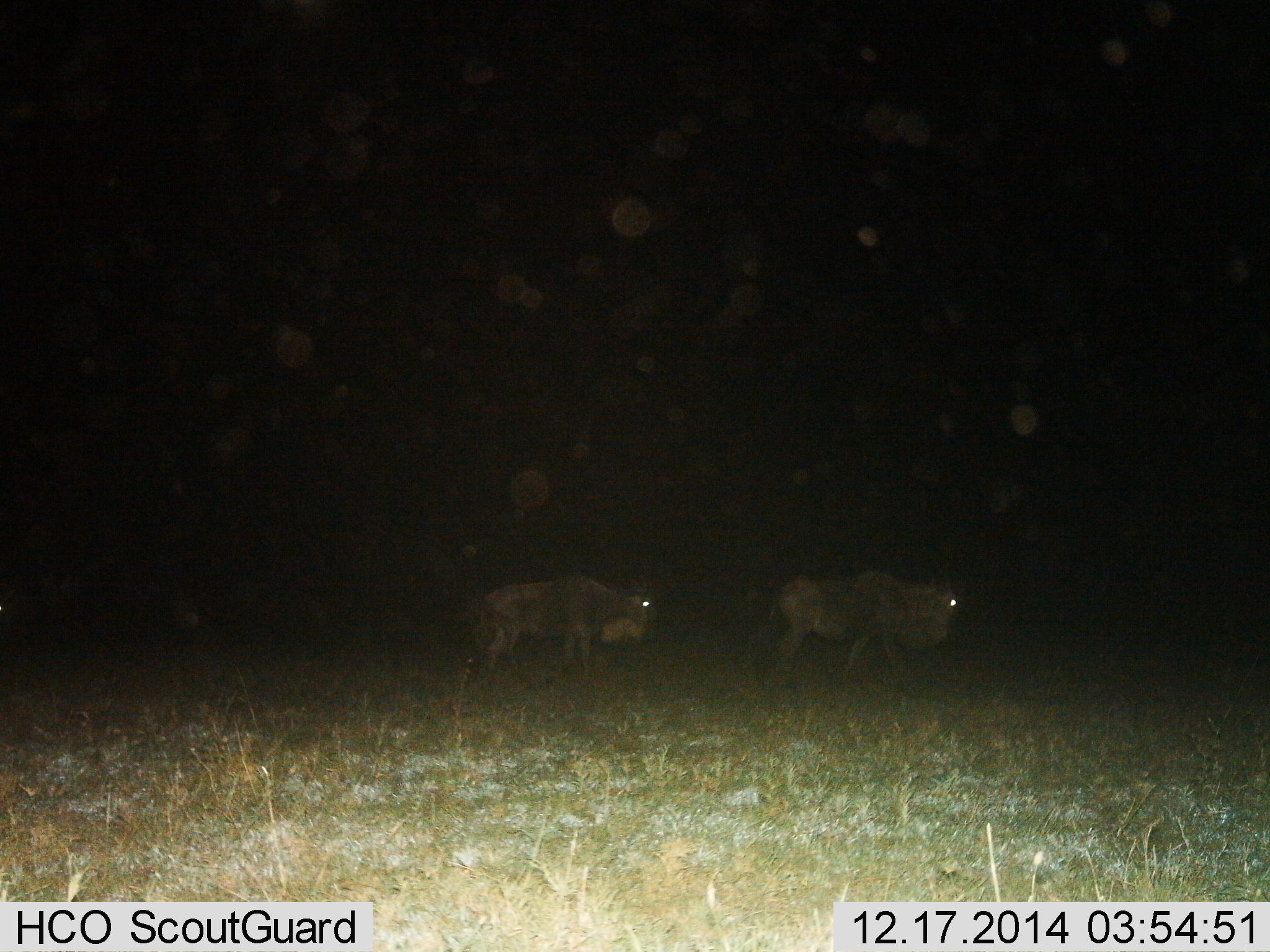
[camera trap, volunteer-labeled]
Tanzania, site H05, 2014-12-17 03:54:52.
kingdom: Animalia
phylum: Chordata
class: Mammalia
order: Artiodactyla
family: Bovidae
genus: Connochaetes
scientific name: Connochaetes taurinus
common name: blue wildebeest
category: wildebeest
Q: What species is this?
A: Wildebeest (blue wildebeest) (Connochaetes taurinus).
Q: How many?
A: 2.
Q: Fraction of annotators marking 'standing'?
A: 30%.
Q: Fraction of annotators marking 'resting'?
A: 0%.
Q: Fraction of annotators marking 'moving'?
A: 70%.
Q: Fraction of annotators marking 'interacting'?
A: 0%.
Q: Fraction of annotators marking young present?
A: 0%.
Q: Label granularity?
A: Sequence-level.